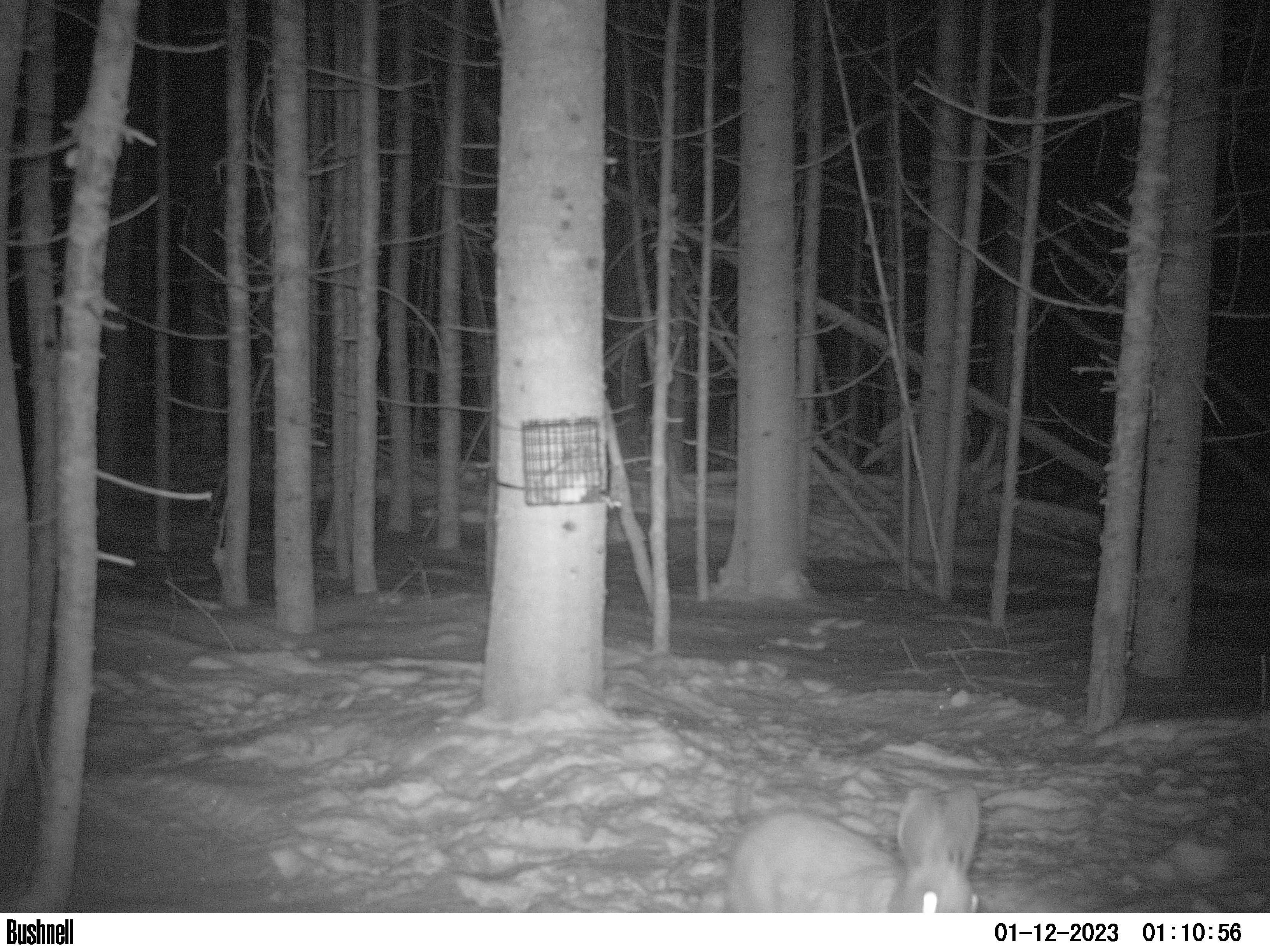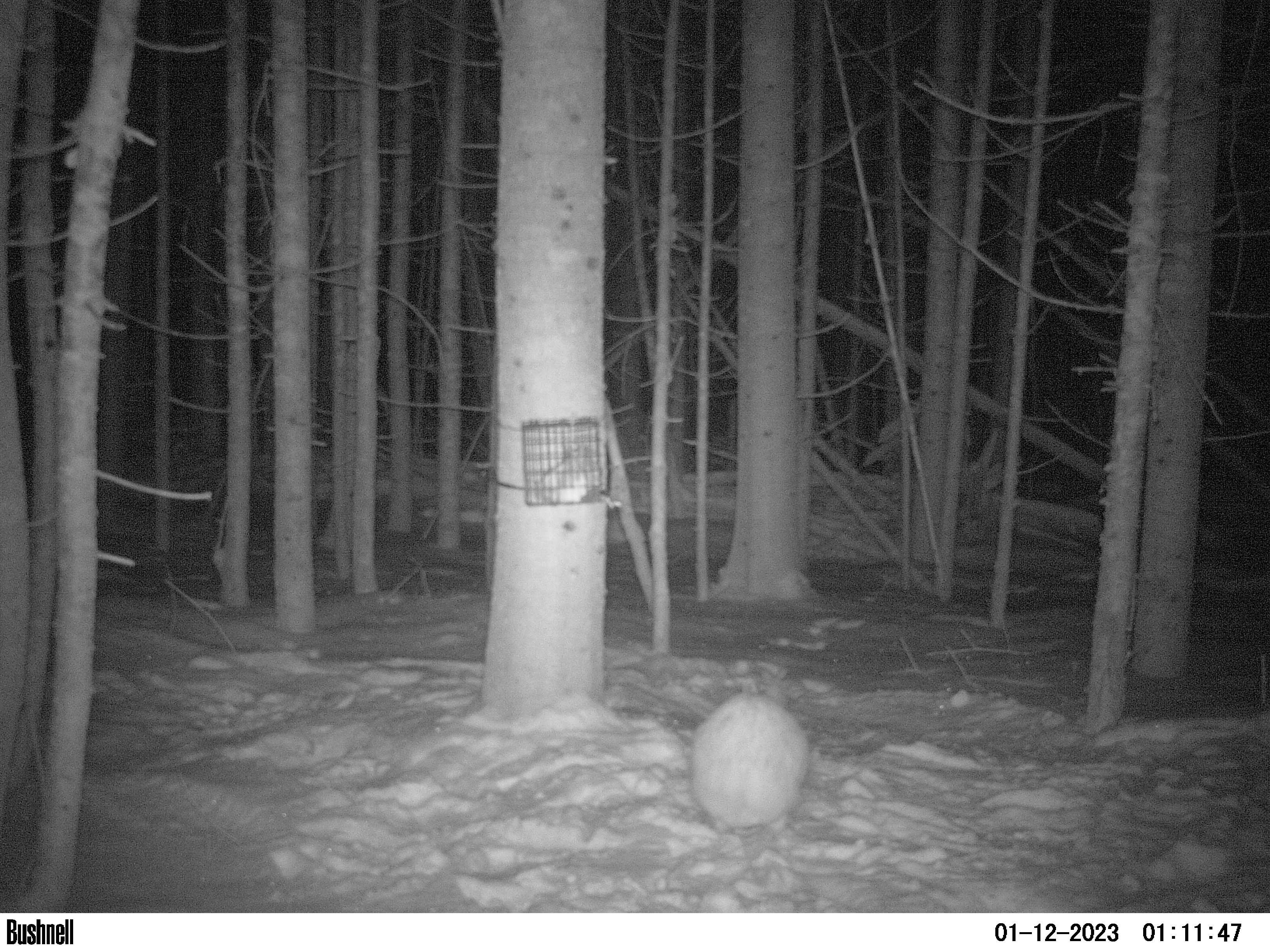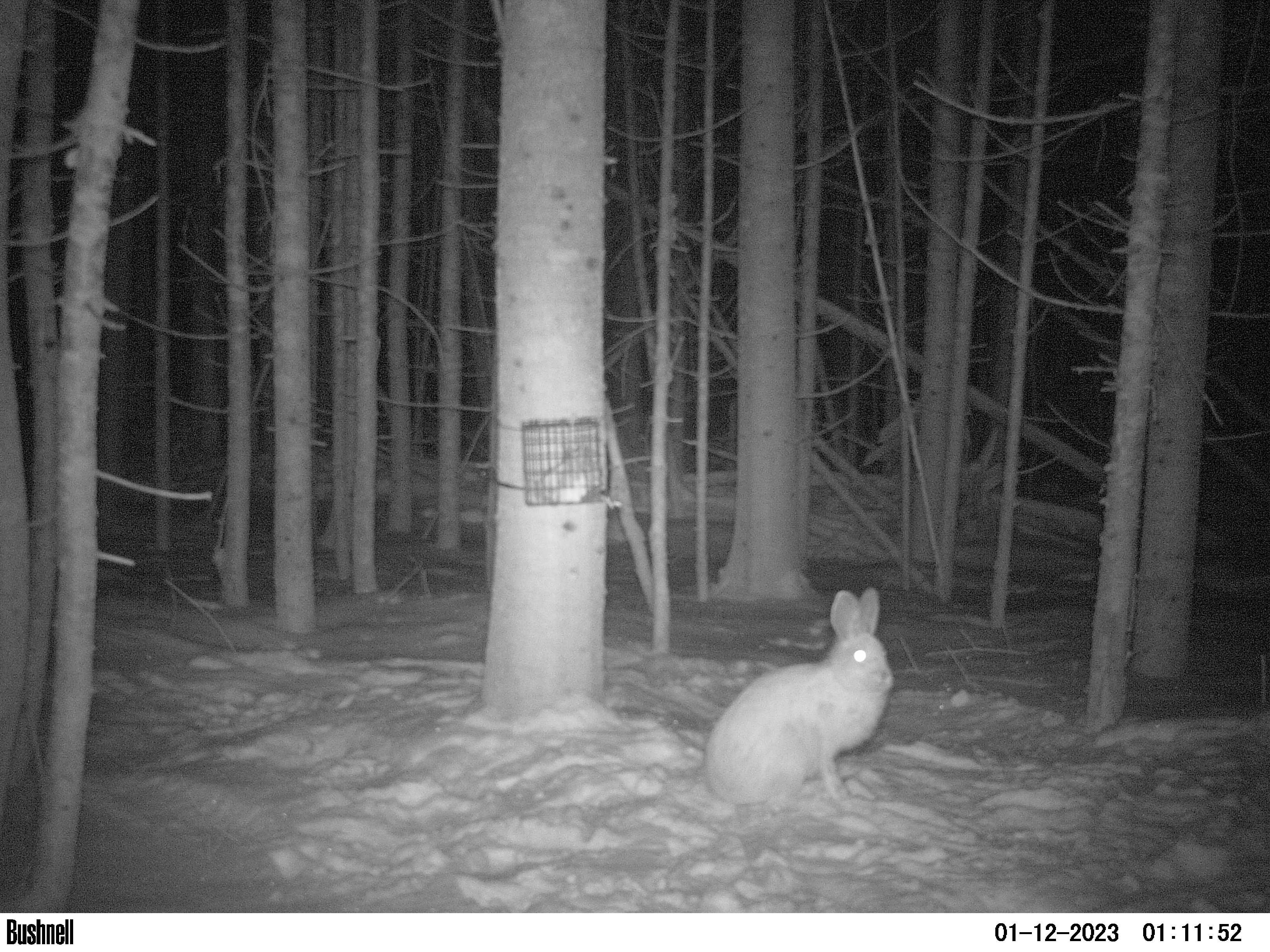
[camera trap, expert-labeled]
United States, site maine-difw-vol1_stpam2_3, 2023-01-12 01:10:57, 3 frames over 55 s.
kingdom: Animalia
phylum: Chordata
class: Mammalia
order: Lagomorpha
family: Leporidae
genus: Lepus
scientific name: Lepus americanus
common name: snowshoe hare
Snowshoe hare (Lepus americanus).